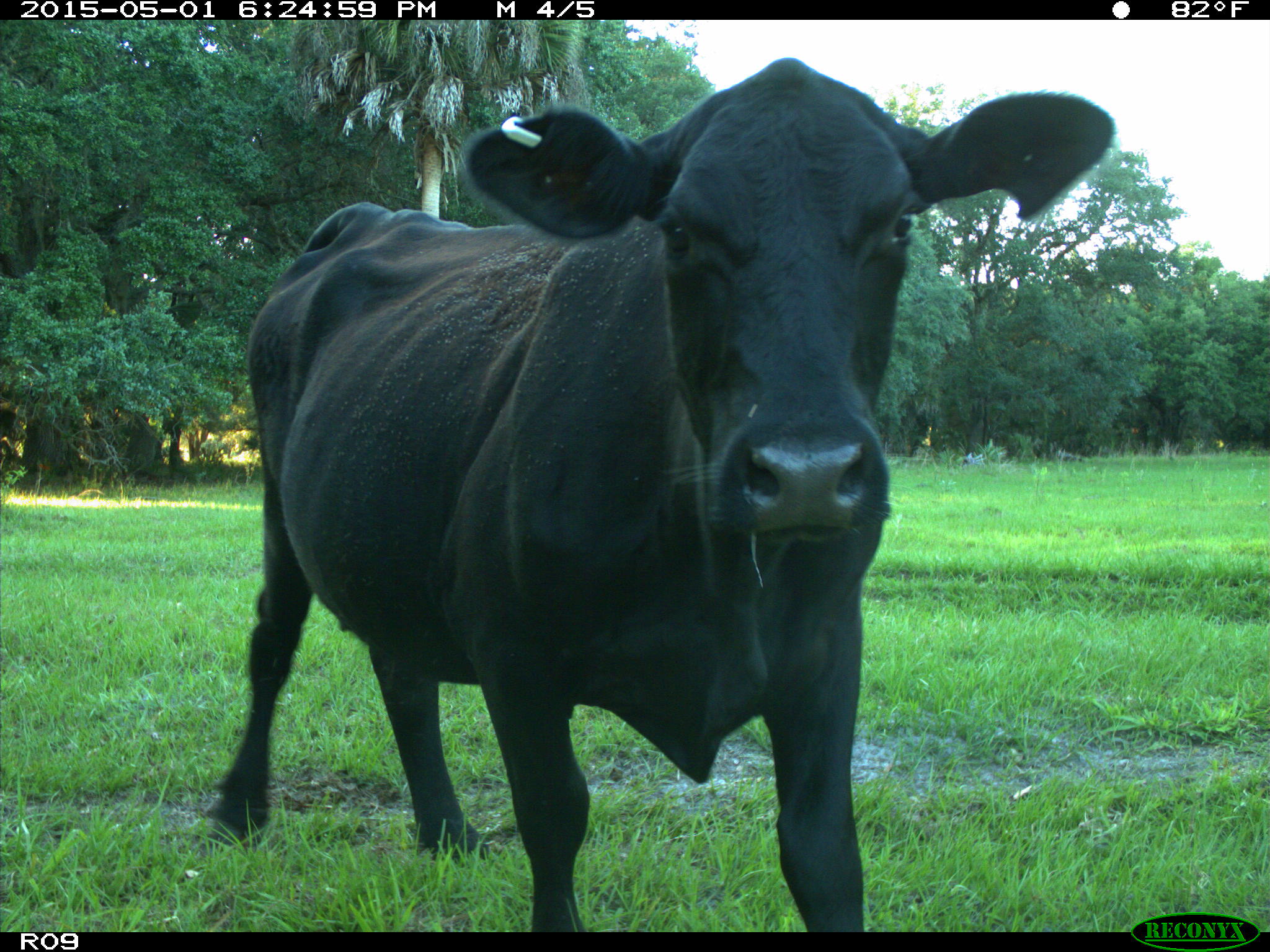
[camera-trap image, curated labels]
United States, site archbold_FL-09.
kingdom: Animalia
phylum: Chordata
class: Mammalia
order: Artiodactyla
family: Bovidae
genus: Bos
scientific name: Bos taurus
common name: domestic cow